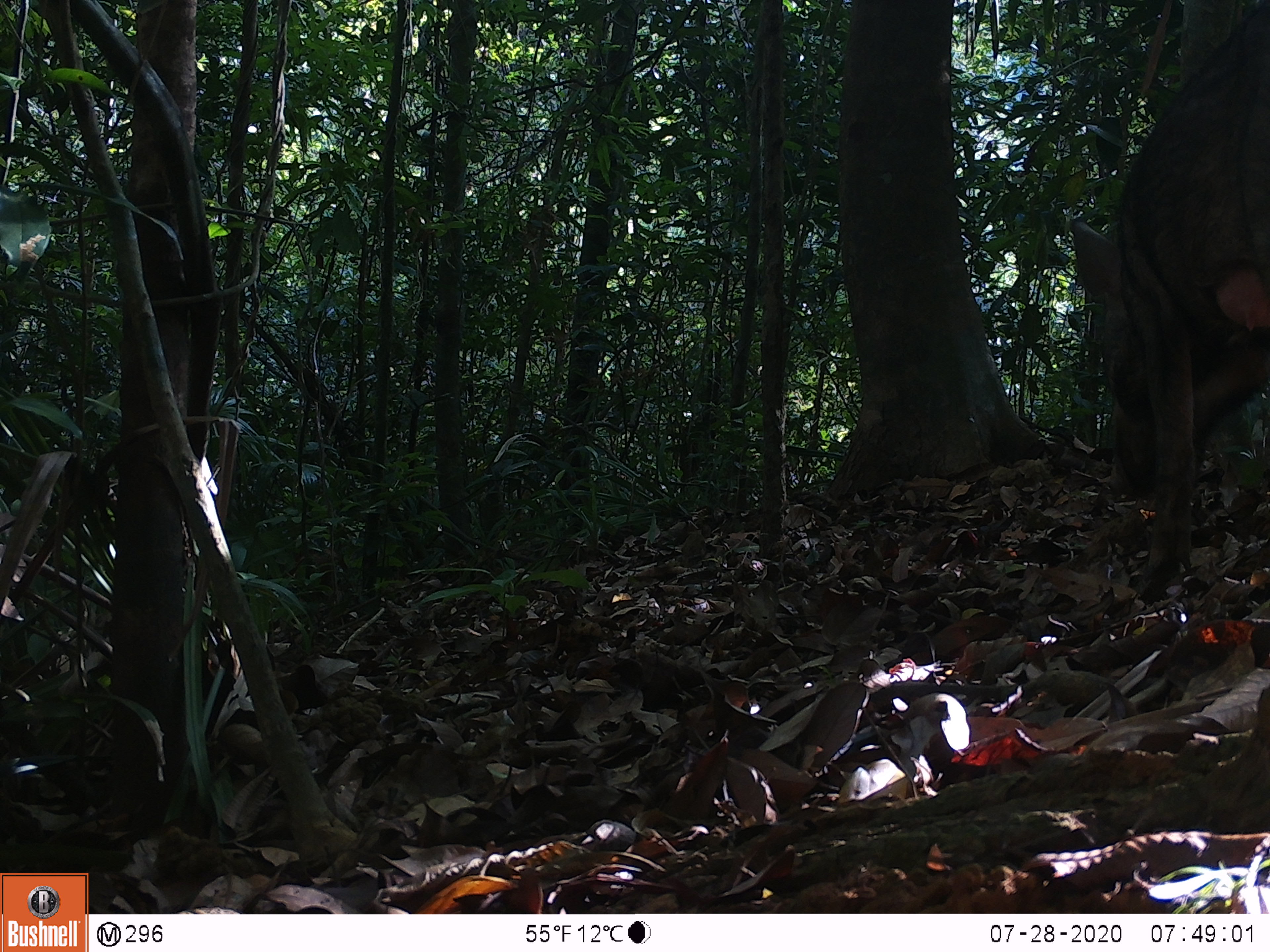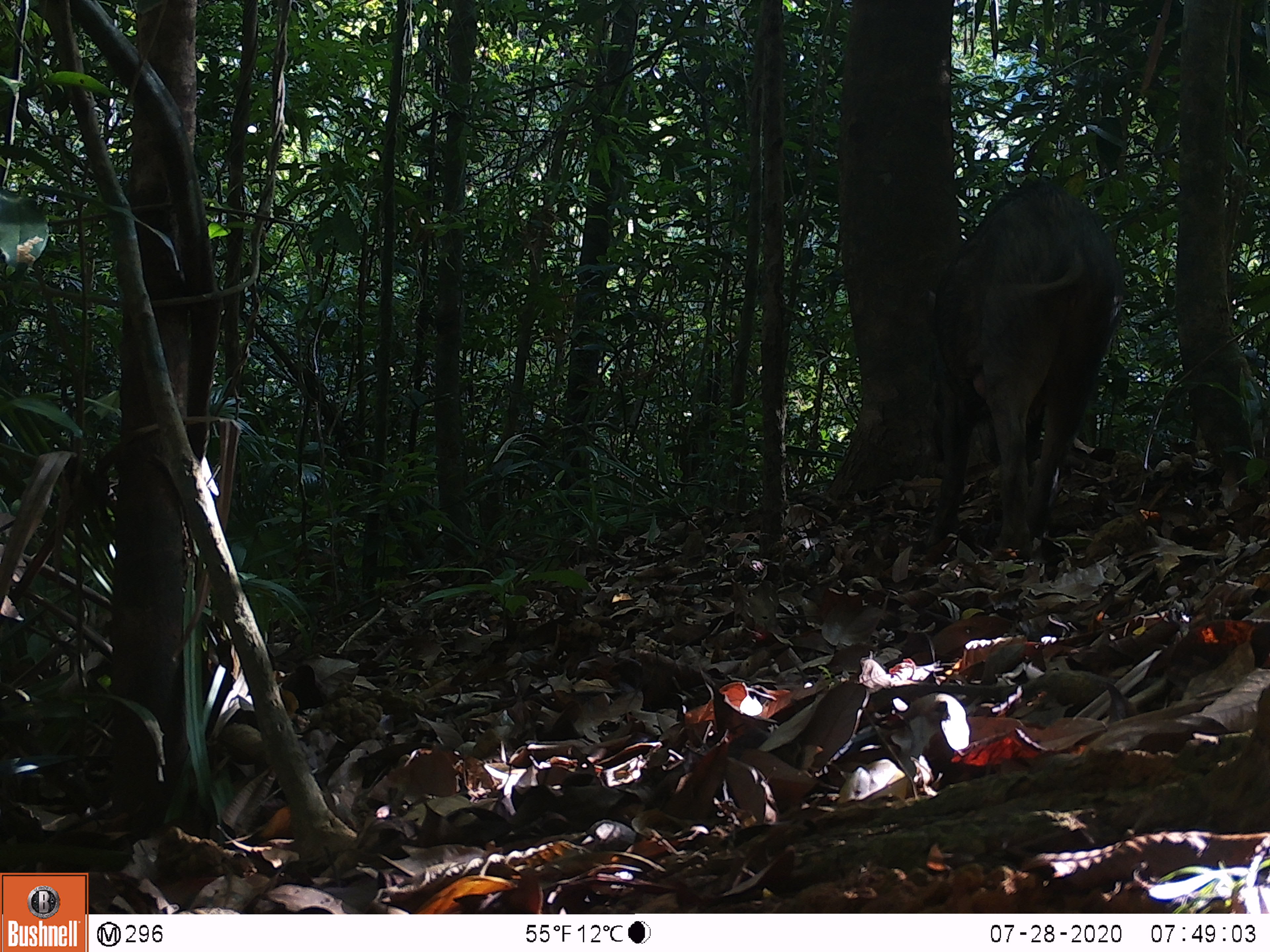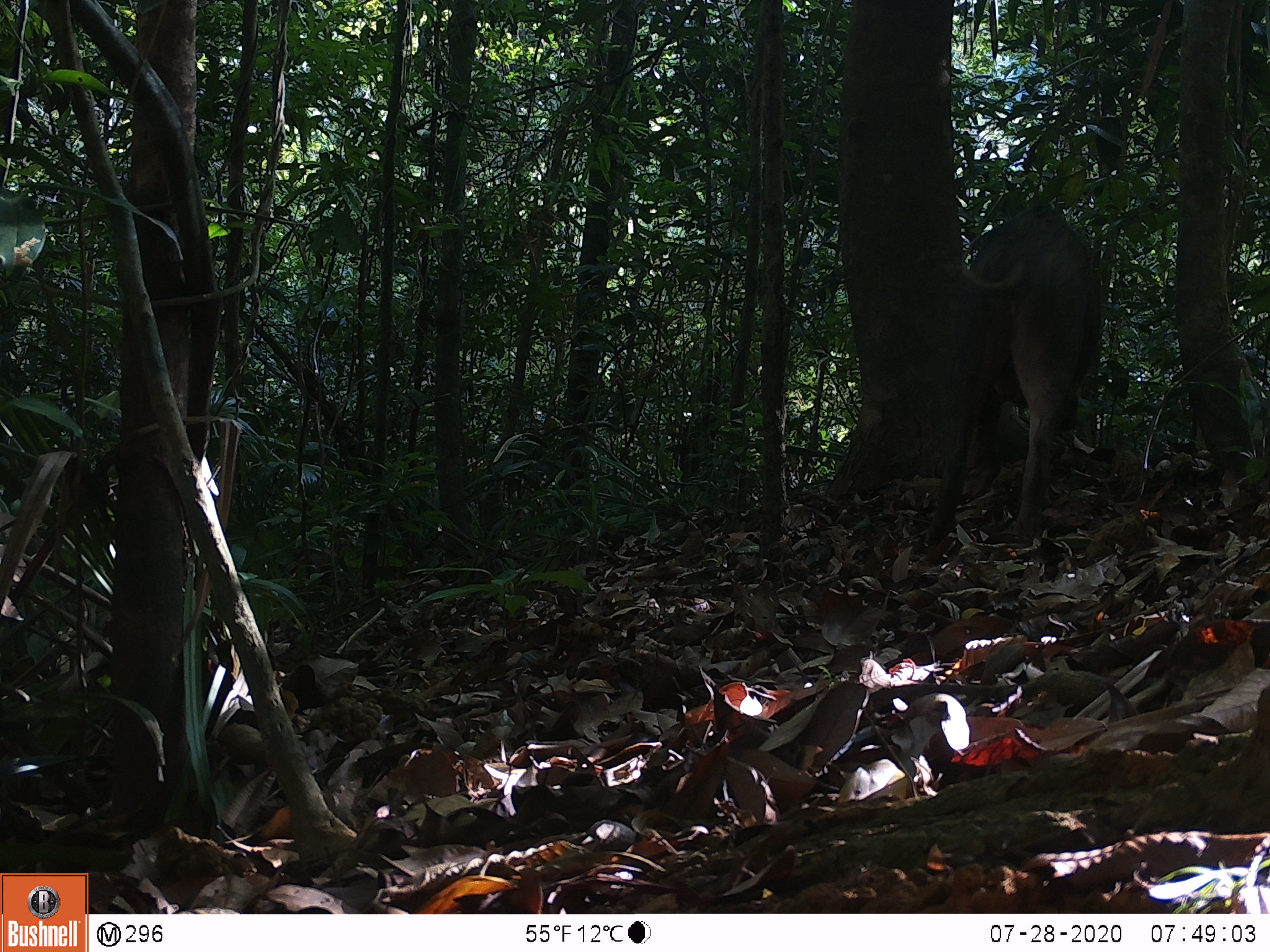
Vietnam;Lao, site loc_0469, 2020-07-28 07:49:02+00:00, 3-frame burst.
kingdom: Animalia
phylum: Chordata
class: Mammalia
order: Artiodactyla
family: Suidae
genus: Sus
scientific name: Sus scrofa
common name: eurasian wild pig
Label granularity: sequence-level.